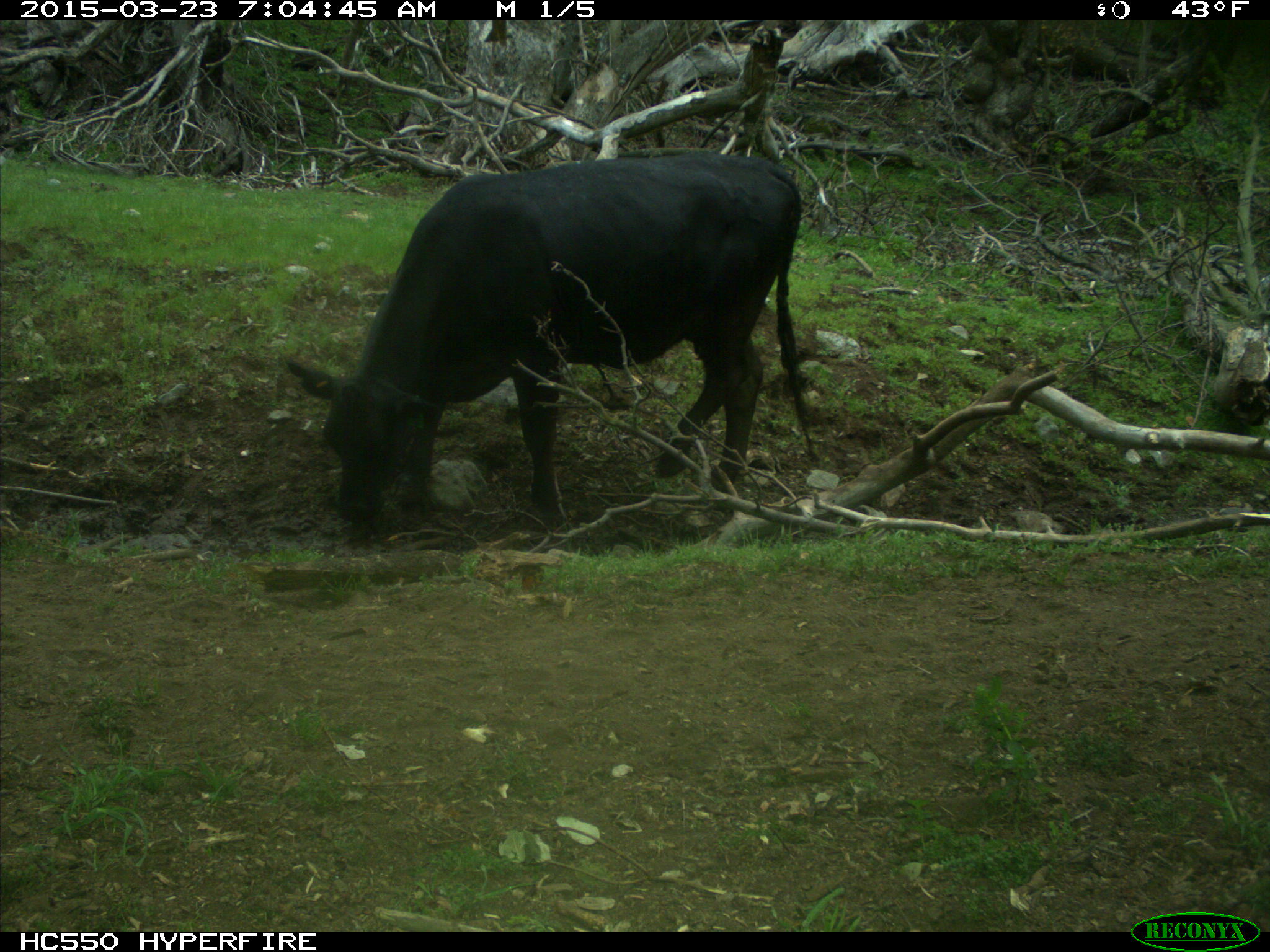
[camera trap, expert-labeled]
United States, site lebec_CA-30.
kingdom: Animalia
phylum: Chordata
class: Mammalia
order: Artiodactyla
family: Bovidae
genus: Bos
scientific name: Bos taurus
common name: domestic cow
Bos taurus (domestic cow).